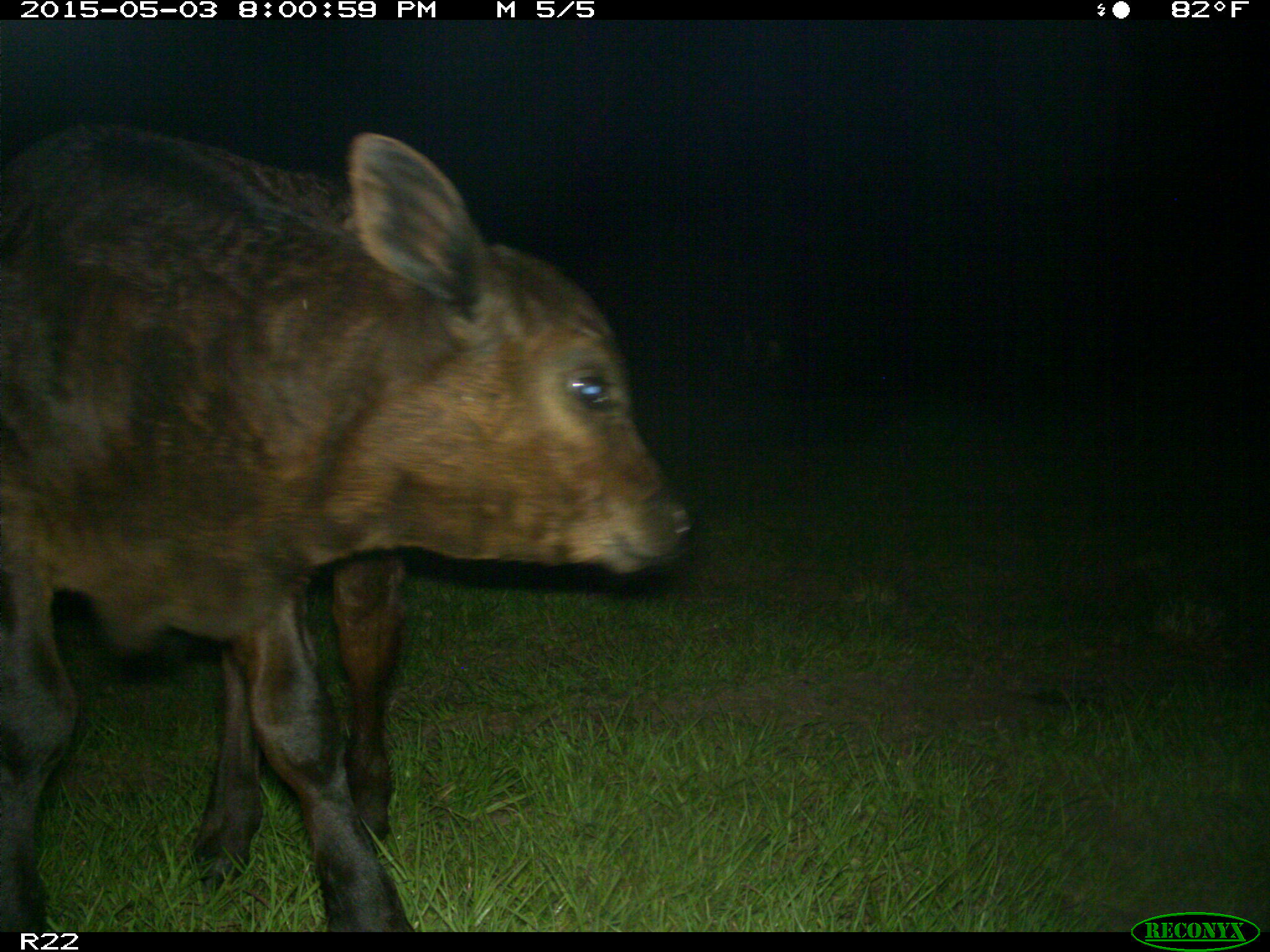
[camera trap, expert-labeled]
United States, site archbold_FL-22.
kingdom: Animalia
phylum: Chordata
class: Mammalia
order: Artiodactyla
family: Bovidae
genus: Bos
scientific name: Bos taurus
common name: domestic cow